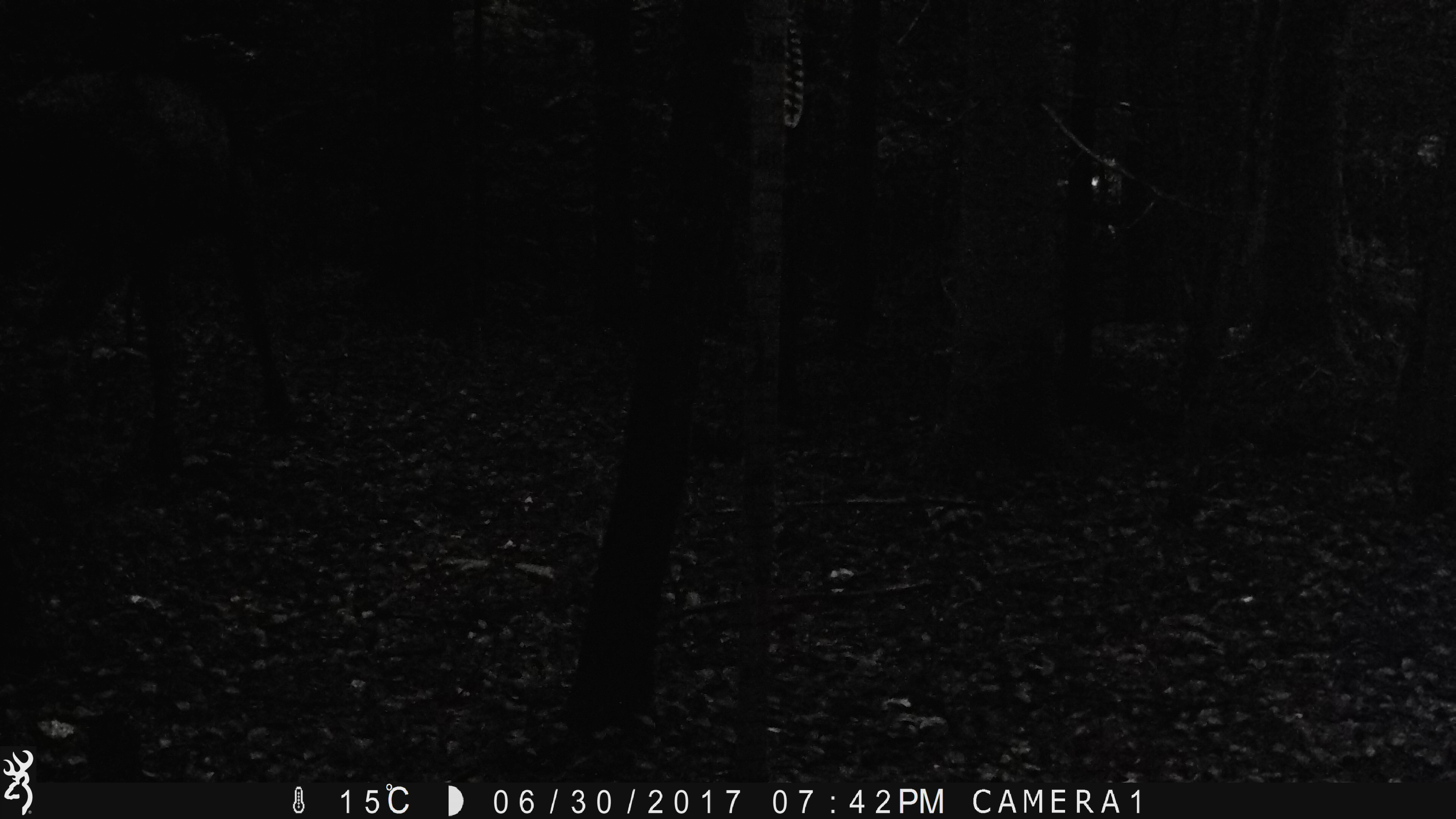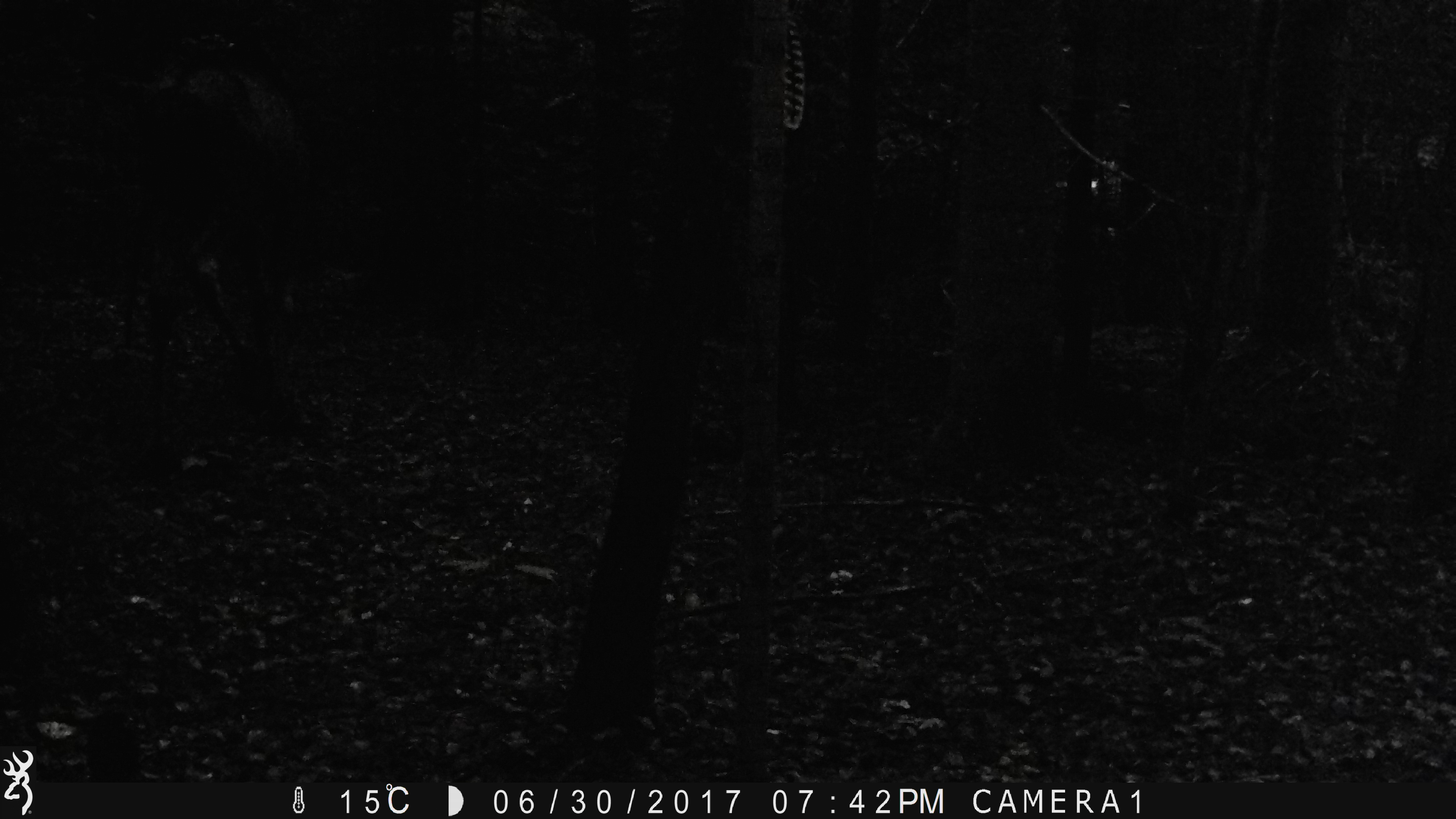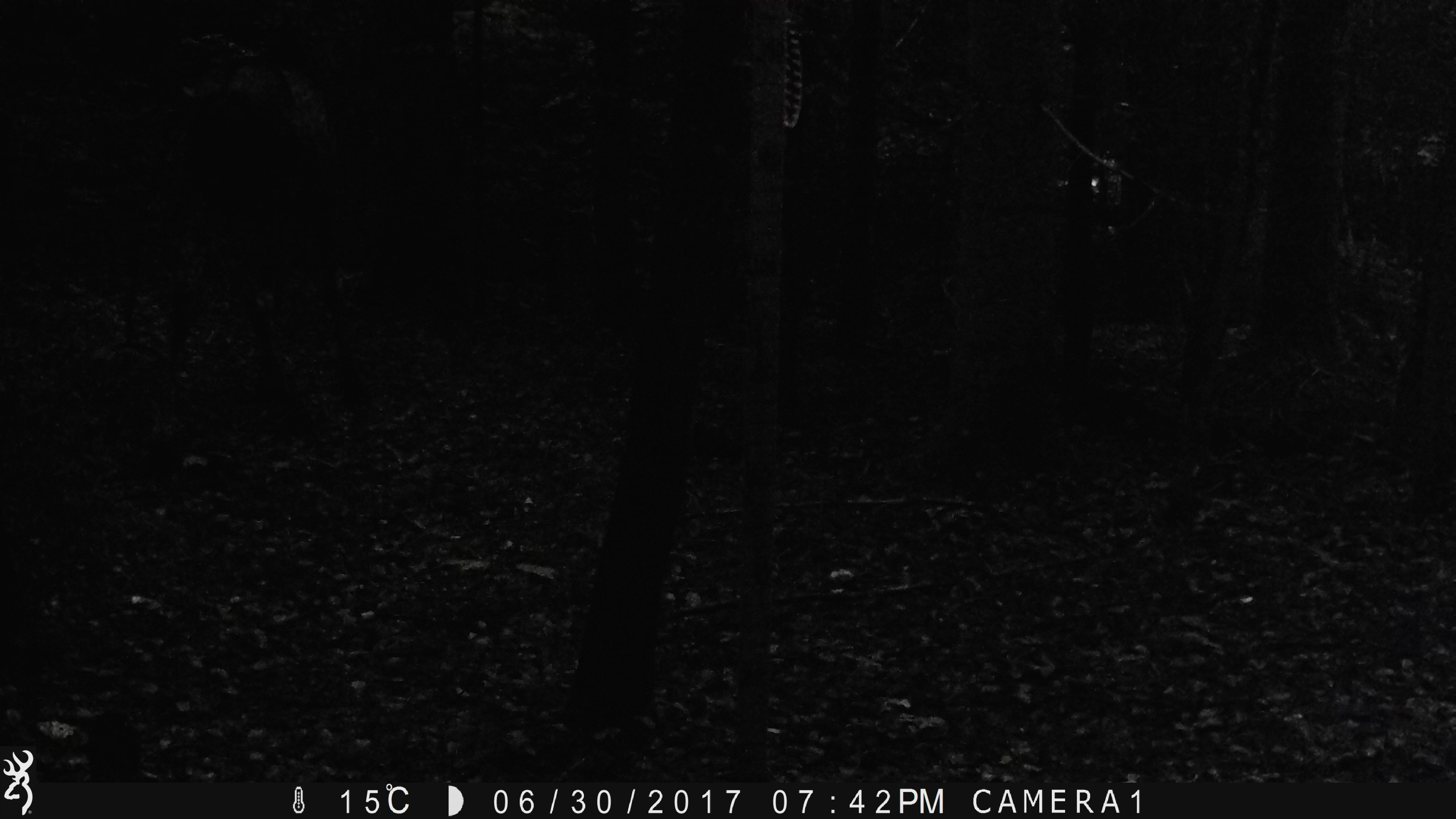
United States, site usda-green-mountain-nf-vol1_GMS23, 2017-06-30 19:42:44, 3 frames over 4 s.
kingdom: Animalia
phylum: Chordata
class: Mammalia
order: Artiodactyla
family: Cervidae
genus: Alces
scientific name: Alces alces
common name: moose